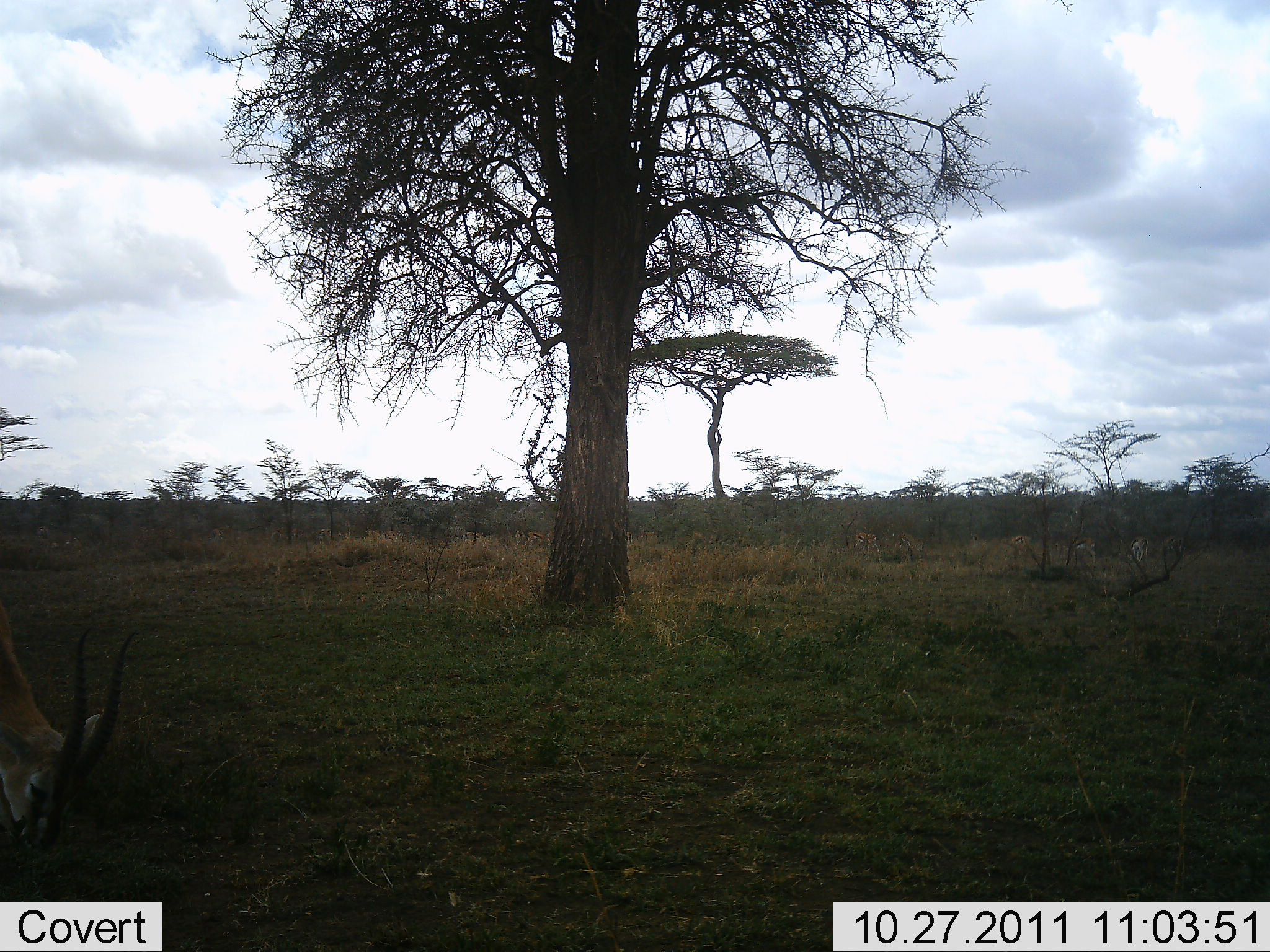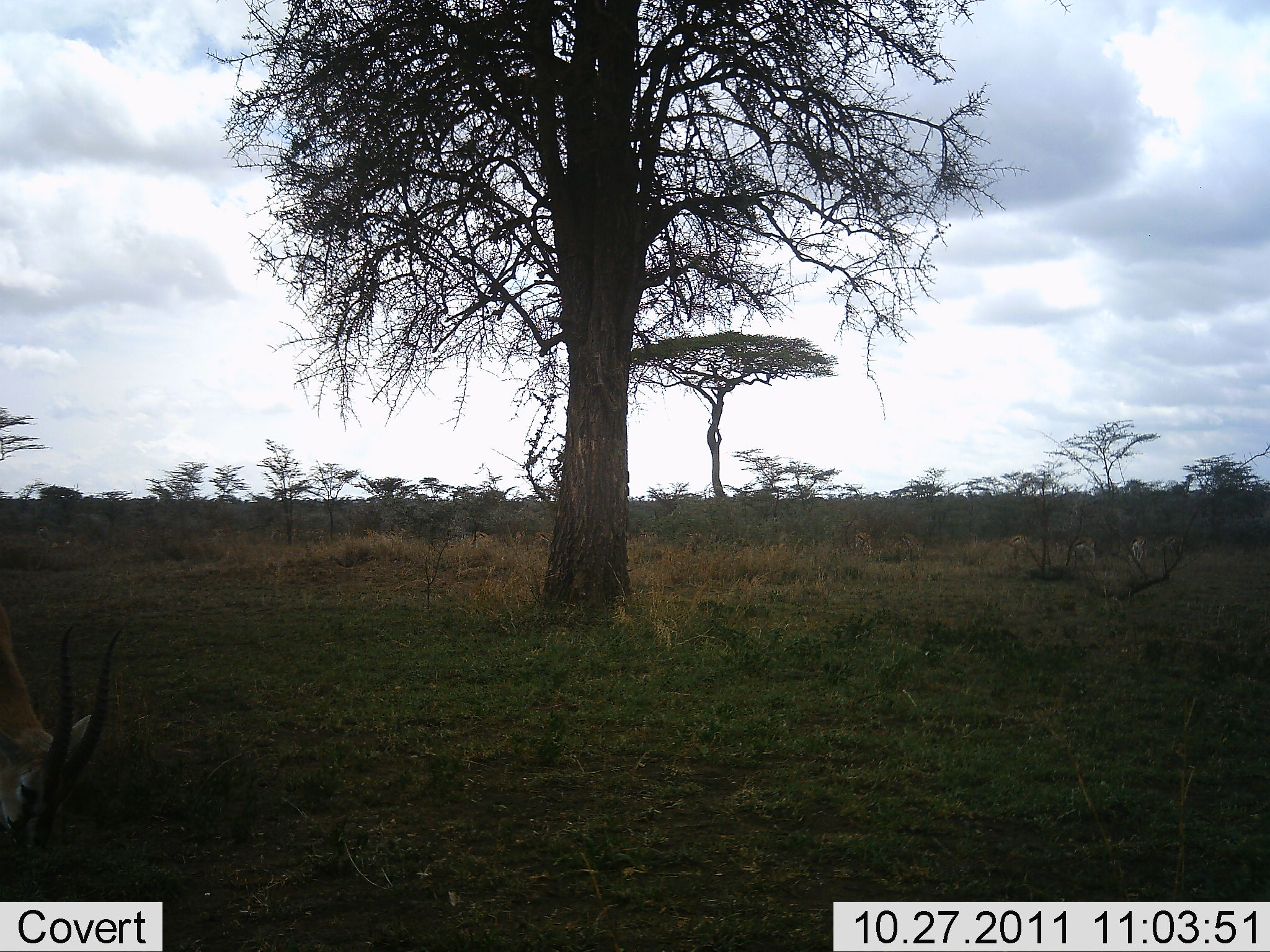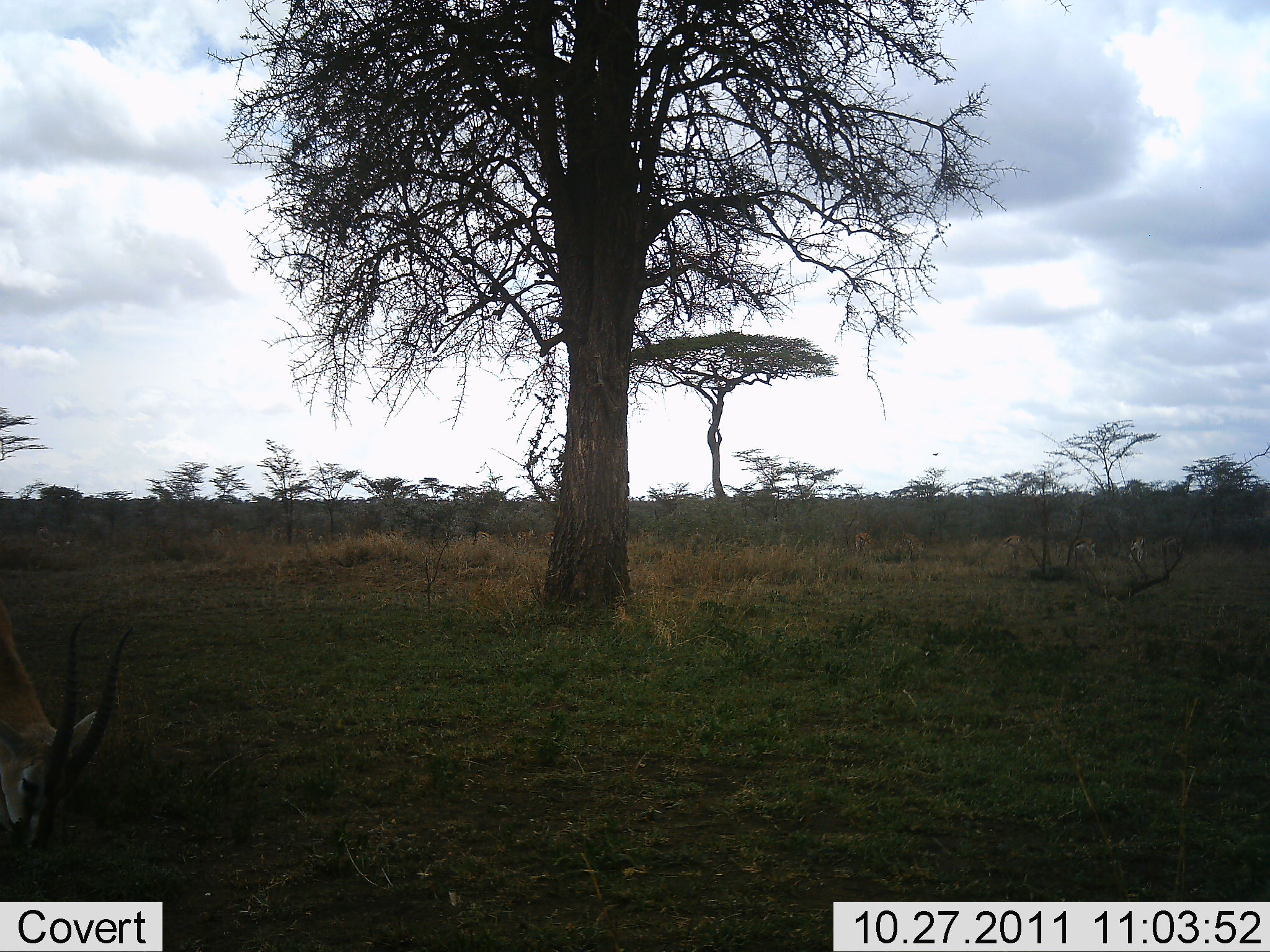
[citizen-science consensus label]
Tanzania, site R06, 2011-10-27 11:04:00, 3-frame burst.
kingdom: Animalia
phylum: Chordata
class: Mammalia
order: Artiodactyla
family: Bovidae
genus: Eudorcas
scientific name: Eudorcas thomsonii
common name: thomson's gazelle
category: gazellethomsons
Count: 1.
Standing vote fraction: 10%.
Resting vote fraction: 0%.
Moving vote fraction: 0%.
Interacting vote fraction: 0%.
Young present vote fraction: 0%.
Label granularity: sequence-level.